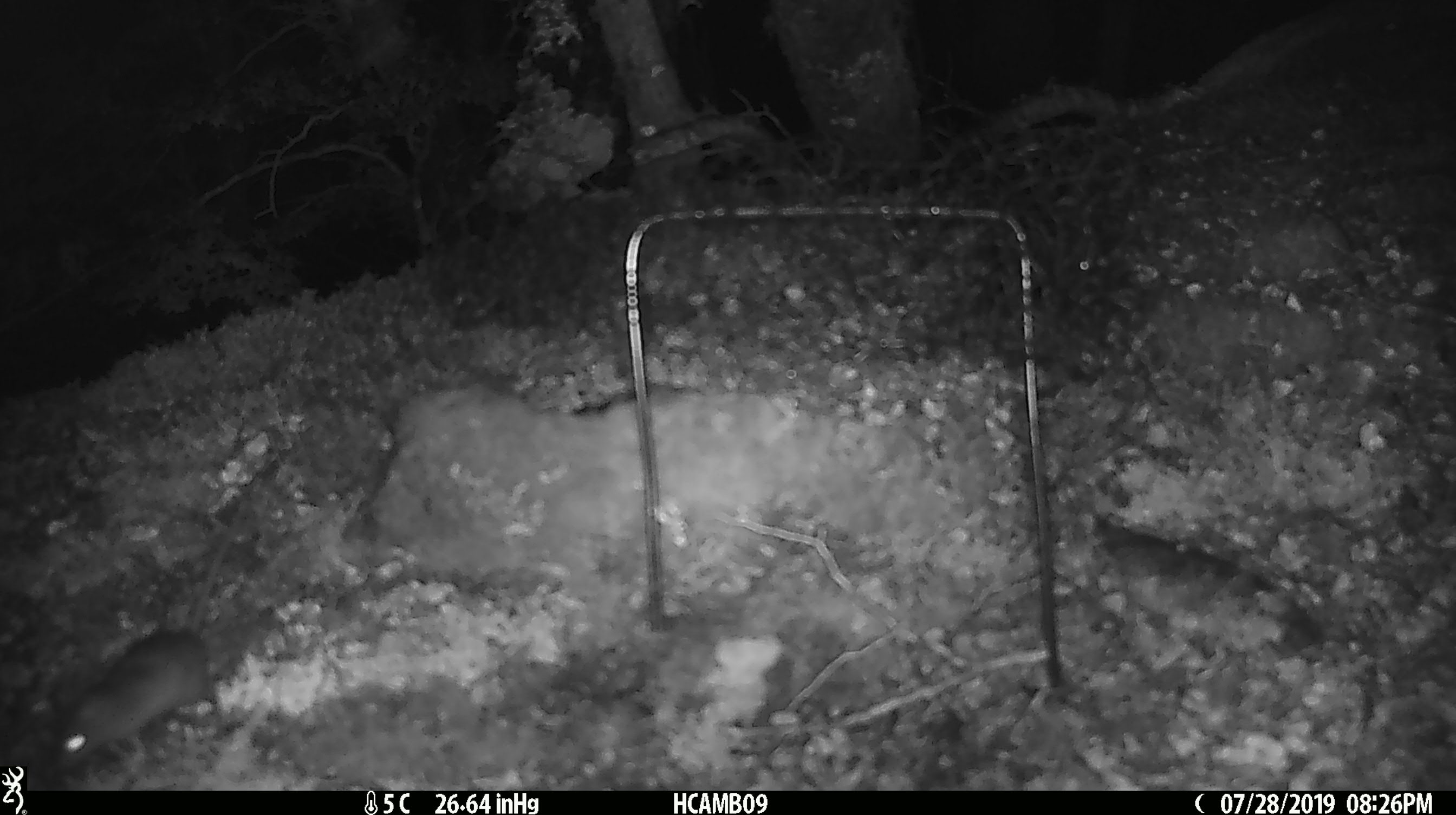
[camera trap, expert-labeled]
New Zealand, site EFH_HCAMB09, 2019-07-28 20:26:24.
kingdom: Animalia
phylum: Chordata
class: Mammalia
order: Rodentia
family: Muridae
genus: Mus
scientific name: Mus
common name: mouse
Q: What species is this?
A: Mouse (Mus).